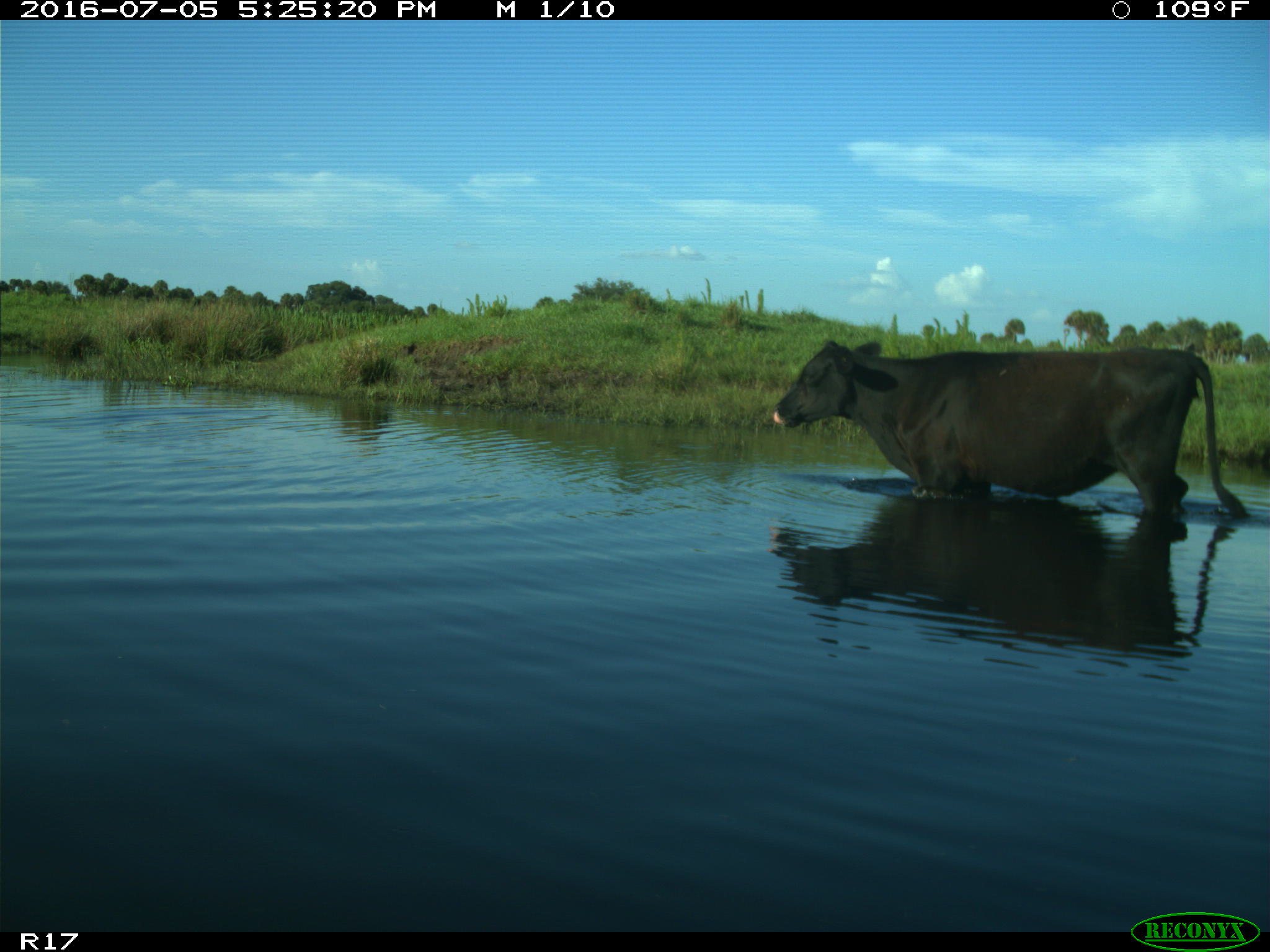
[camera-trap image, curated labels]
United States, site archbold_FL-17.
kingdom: Animalia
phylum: Chordata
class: Mammalia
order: Artiodactyla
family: Bovidae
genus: Bos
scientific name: Bos taurus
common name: domestic cow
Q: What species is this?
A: Bos taurus (domestic cow).